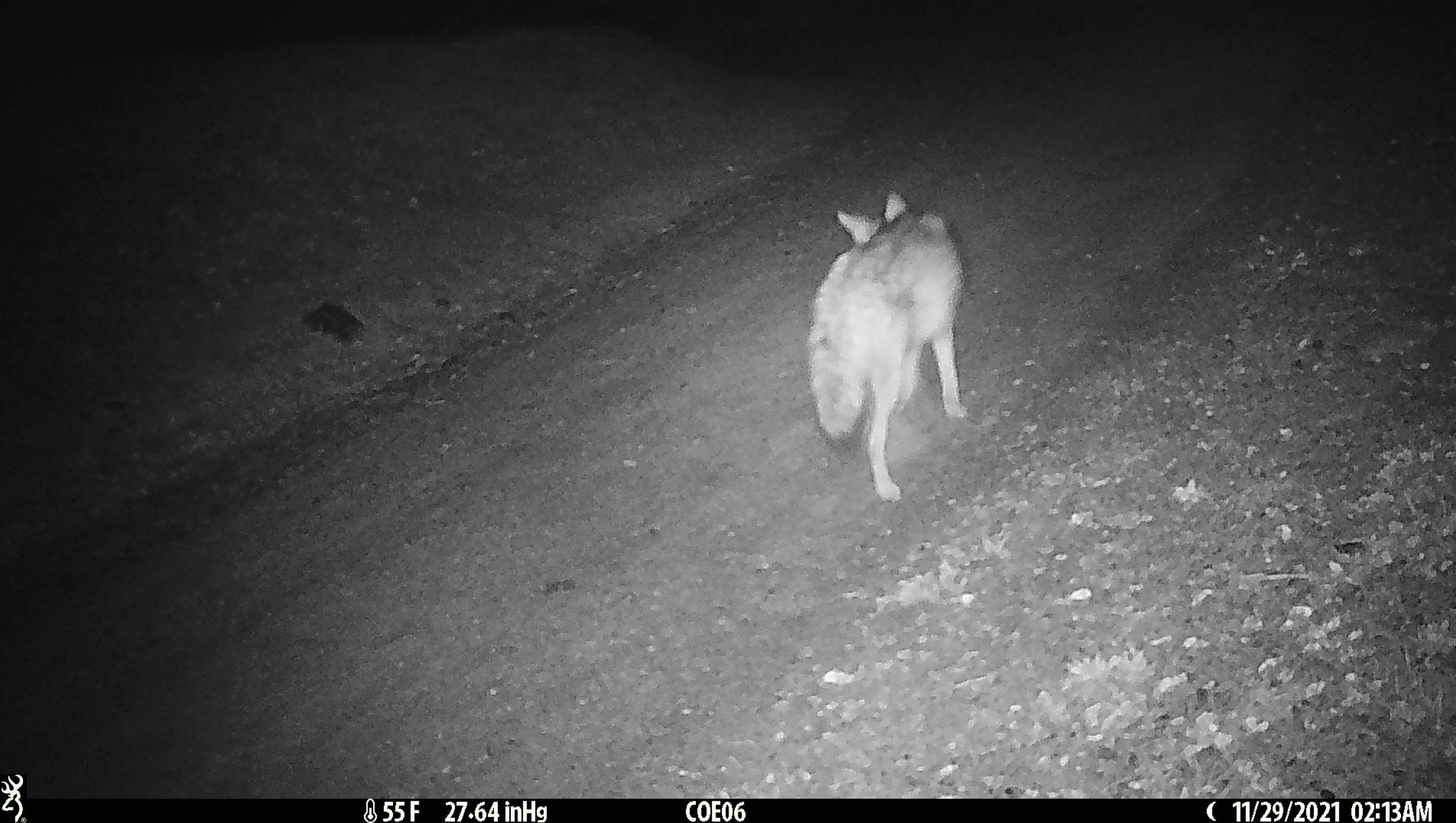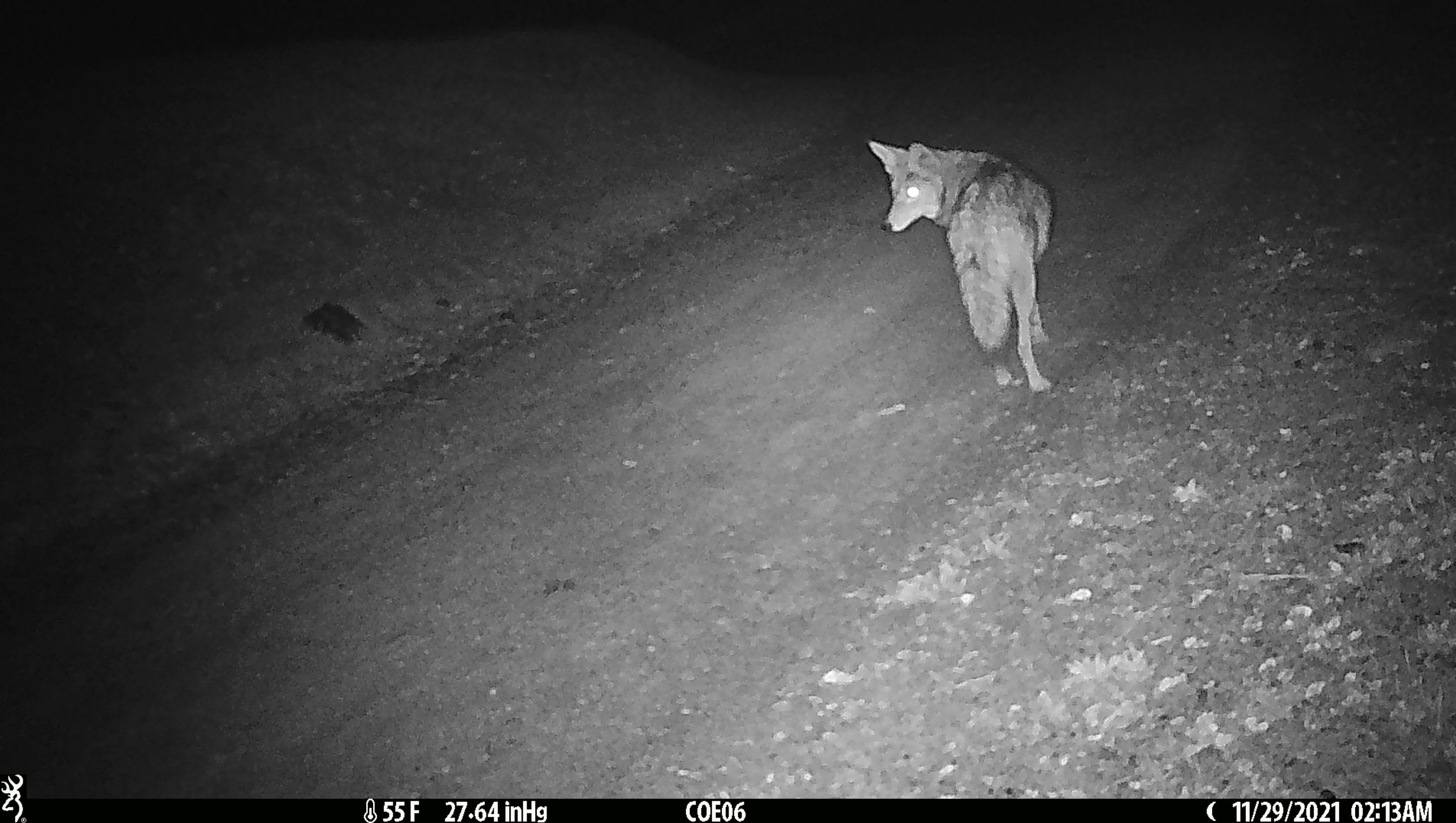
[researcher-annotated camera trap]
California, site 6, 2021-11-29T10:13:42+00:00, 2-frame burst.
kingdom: Animalia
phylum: Chordata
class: Mammalia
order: Carnivora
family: Canidae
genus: Canis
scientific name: Canis latrans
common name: coyote